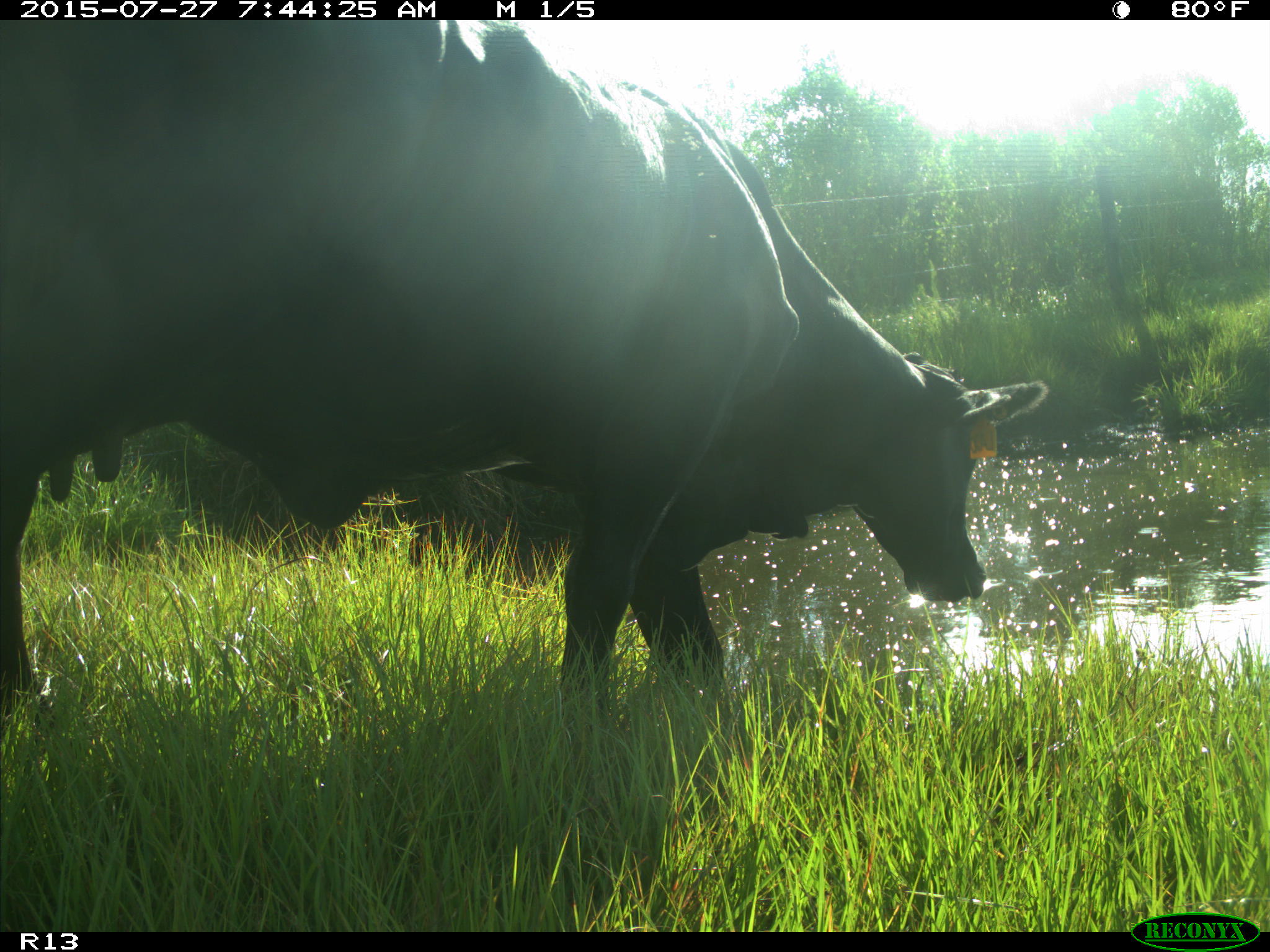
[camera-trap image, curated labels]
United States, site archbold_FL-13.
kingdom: Animalia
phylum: Chordata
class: Mammalia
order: Artiodactyla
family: Bovidae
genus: Bos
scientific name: Bos taurus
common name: domestic cow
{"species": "Bos taurus (domestic cow)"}